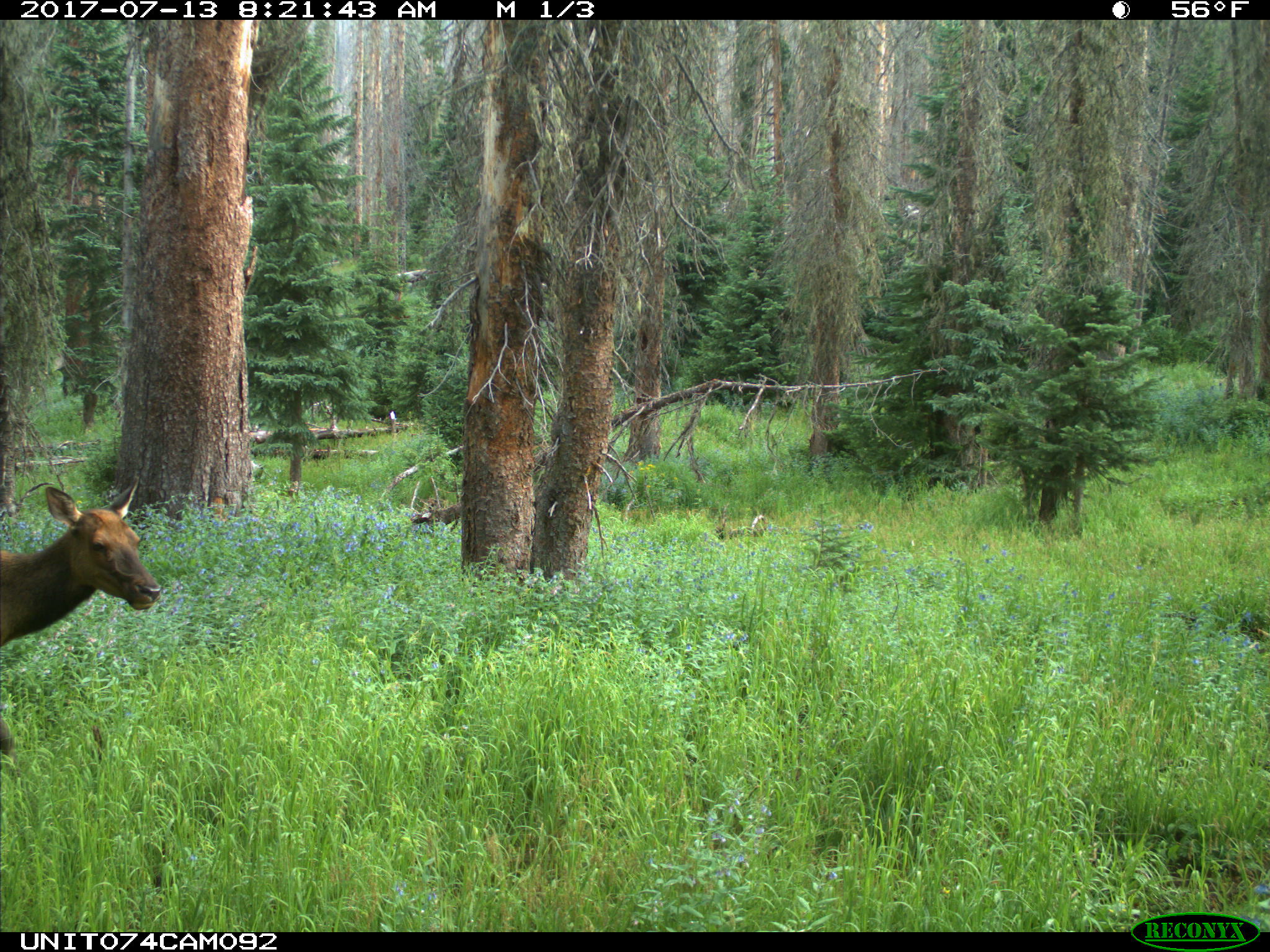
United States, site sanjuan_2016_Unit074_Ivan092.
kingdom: Animalia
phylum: Chordata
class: Mammalia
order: Artiodactyla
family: Cervidae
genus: Cervus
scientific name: Cervus elaphus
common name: red deer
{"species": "Cervus elaphus (red deer)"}